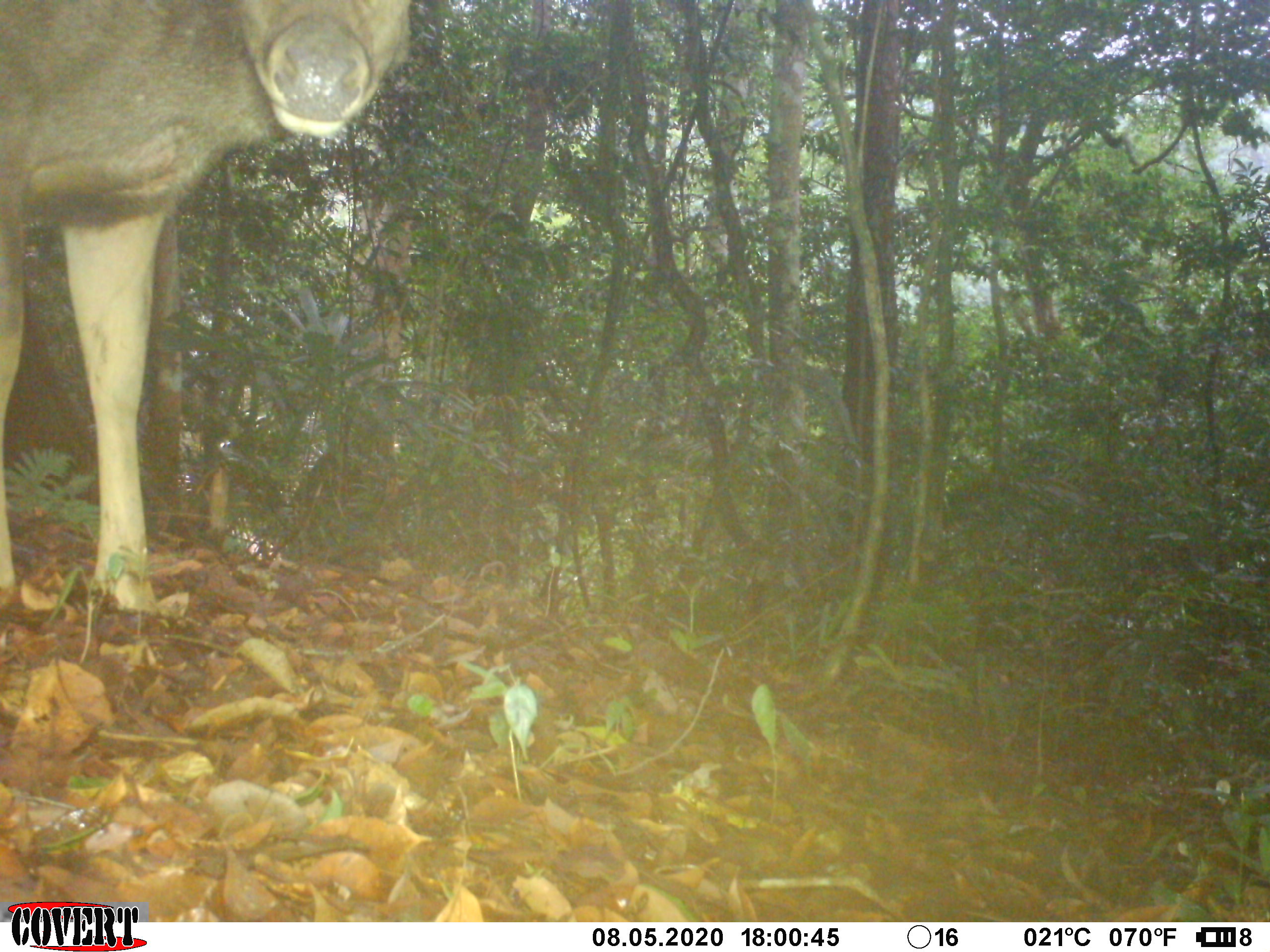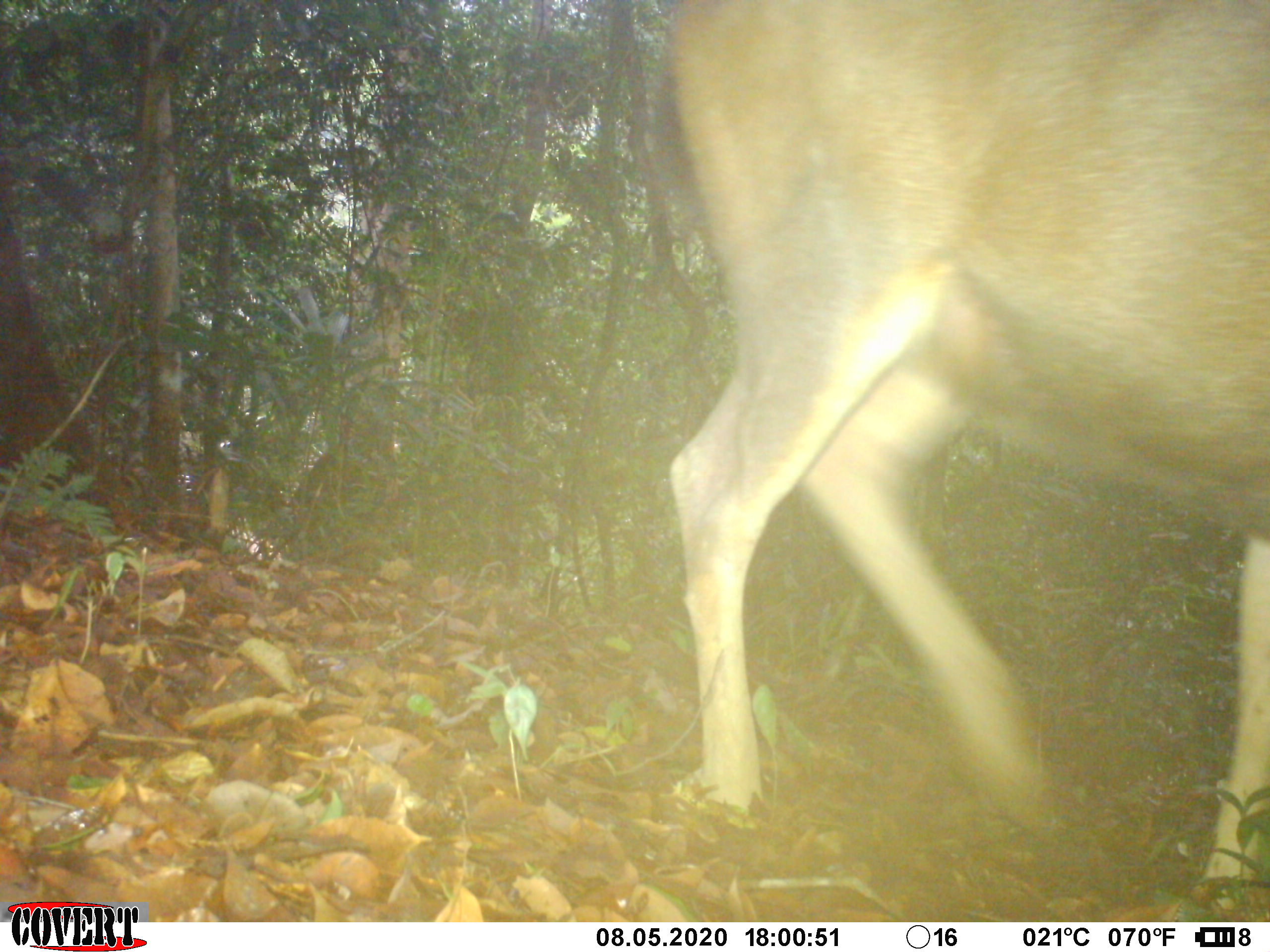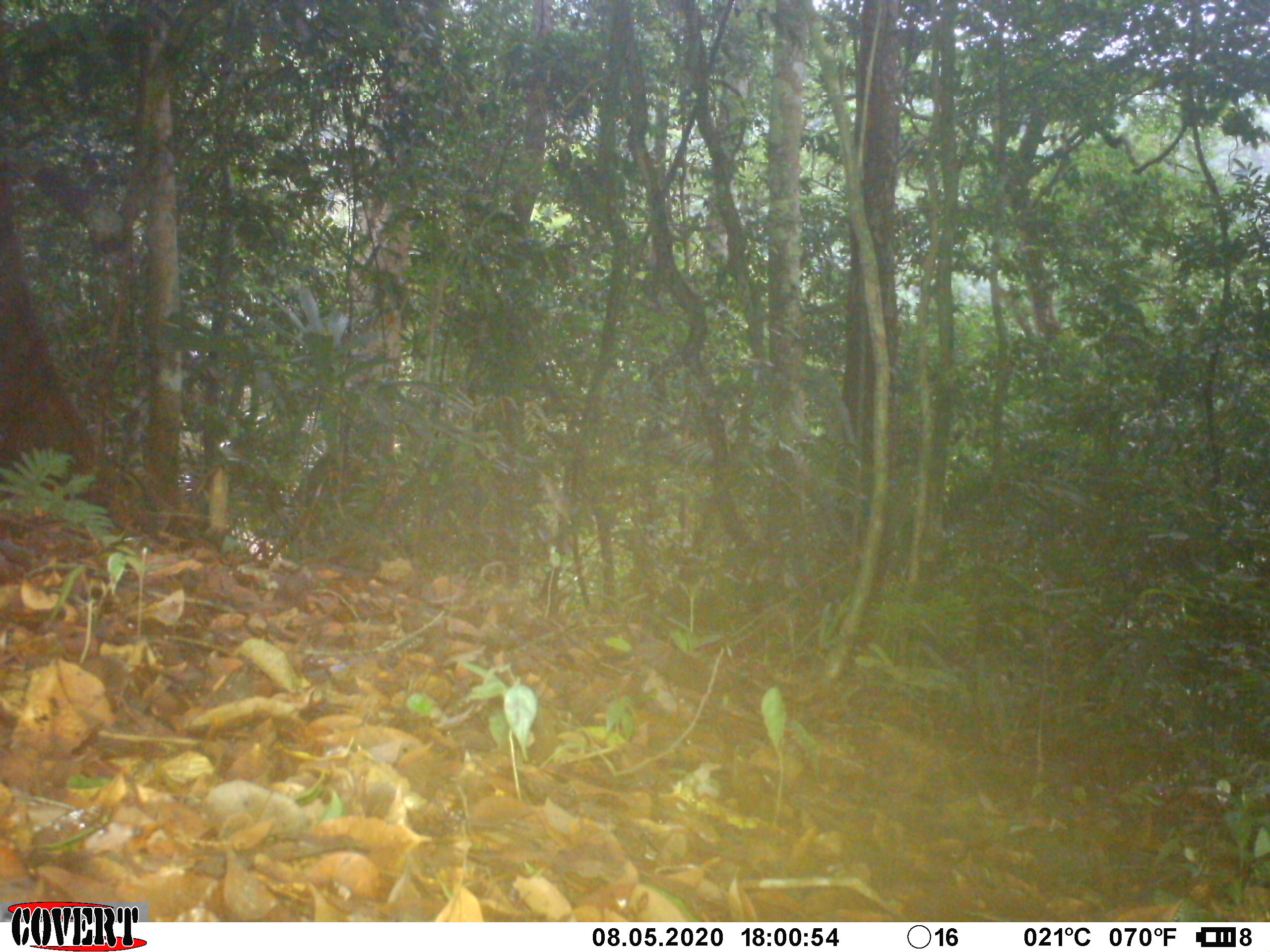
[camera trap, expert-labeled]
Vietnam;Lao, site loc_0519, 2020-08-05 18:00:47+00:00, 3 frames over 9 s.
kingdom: Animalia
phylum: Chordata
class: Mammalia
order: Artiodactyla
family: Cervidae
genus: Rusa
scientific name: Rusa unicolor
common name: sambar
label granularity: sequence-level